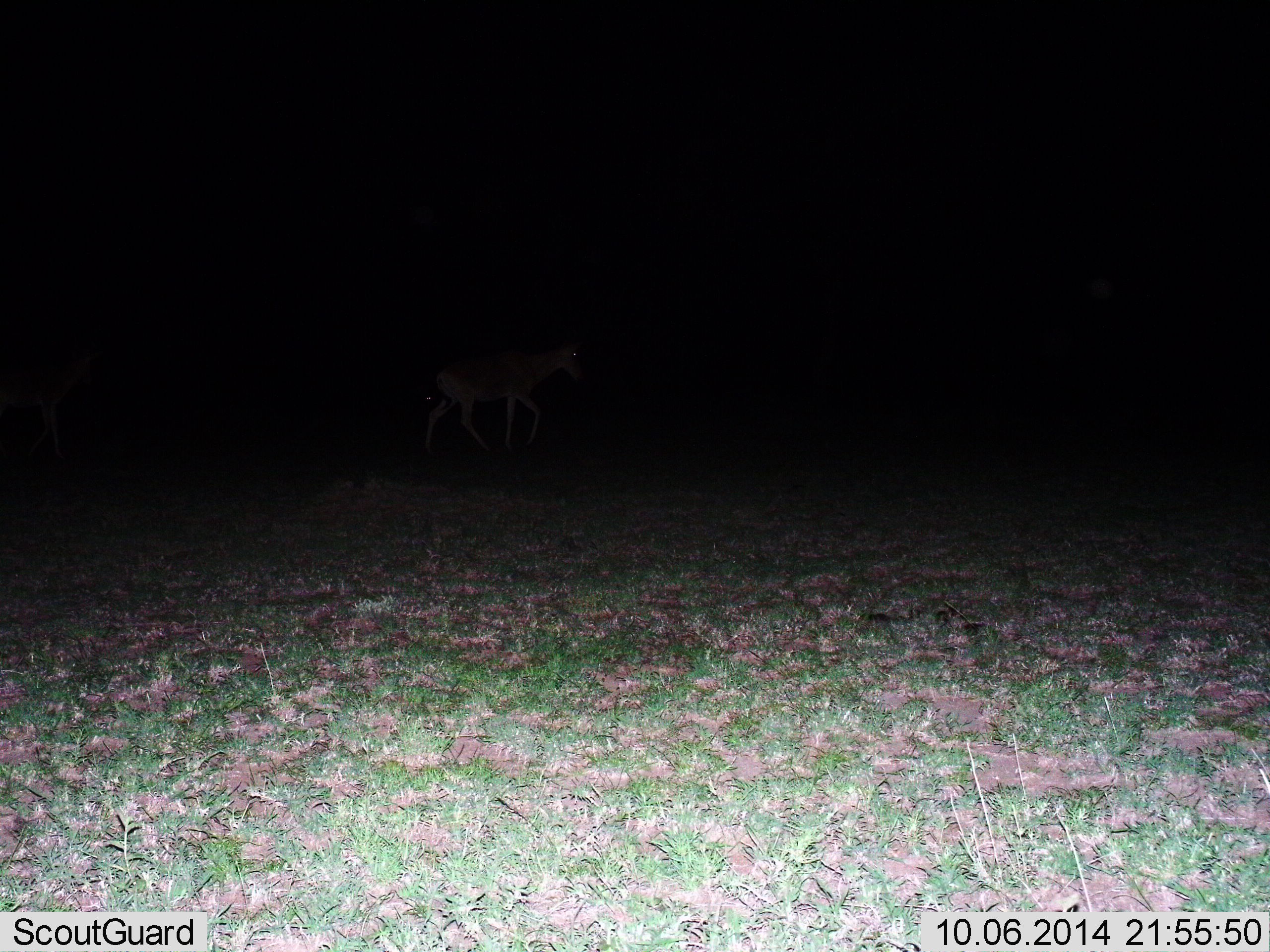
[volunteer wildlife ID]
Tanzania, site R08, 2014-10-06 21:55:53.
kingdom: Animalia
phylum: Chordata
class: Mammalia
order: Artiodactyla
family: Bovidae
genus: Alcelaphus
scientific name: Alcelaphus buselaphus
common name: hartebeest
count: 1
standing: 0%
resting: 0%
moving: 100%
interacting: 0%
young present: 0%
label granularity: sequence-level